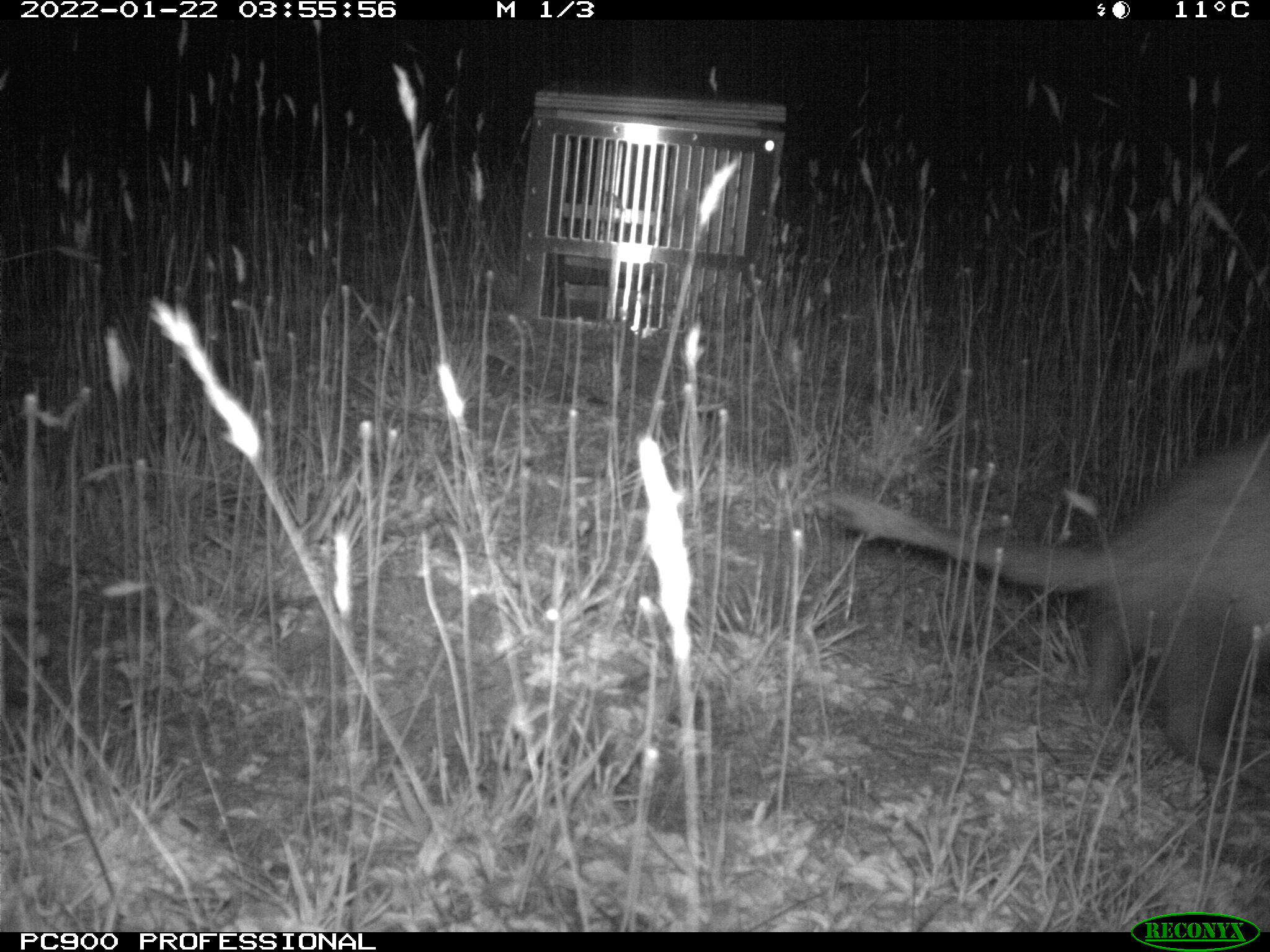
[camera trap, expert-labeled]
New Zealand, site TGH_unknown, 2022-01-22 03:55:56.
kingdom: Animalia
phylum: Chordata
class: Mammalia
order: Carnivora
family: Mustelidae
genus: Mustela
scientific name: Mustela furo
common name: ferret